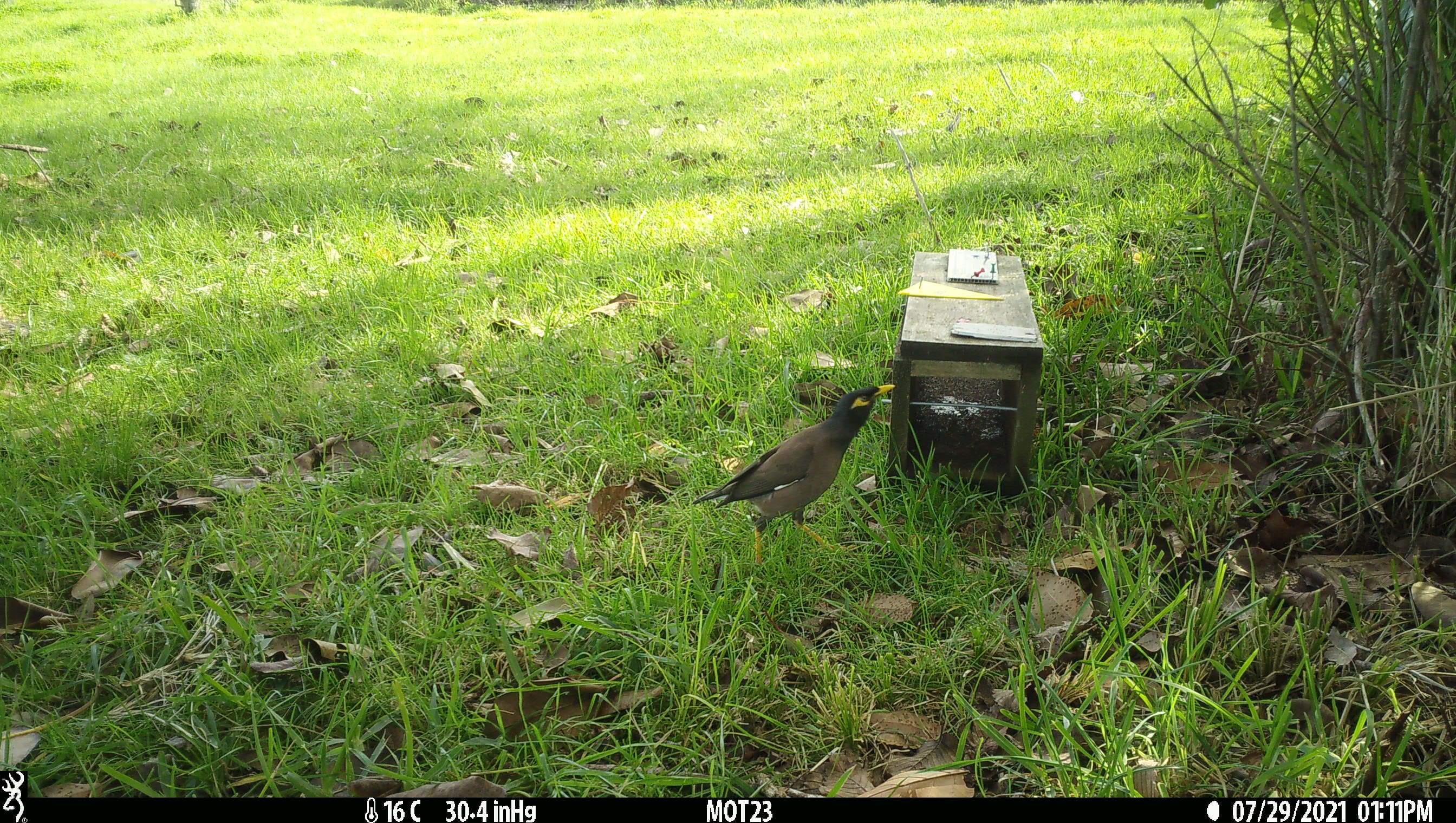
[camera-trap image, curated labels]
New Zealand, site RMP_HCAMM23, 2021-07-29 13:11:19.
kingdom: Animalia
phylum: Chordata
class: Aves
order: Passeriformes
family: Sturnidae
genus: Acridotheres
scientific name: Acridotheres tristis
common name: common myna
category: myna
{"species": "myna (common myna) (Acridotheres tristis)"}